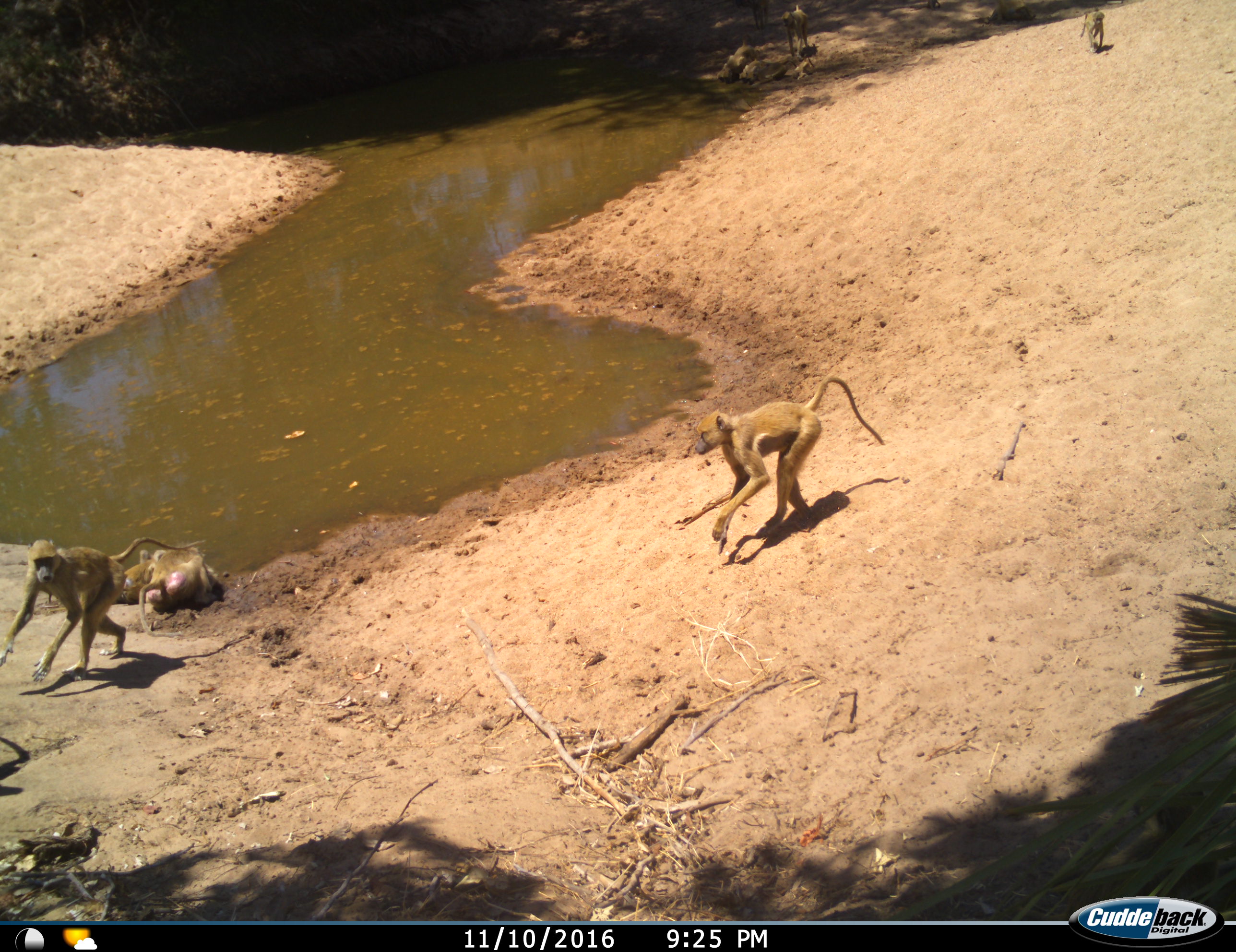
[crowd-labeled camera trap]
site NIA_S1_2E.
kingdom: Animalia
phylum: Chordata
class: Mammalia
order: Primates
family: Cercopithecidae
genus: Papio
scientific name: Papio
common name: baboon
Baboon (Papio), count 6. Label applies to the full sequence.